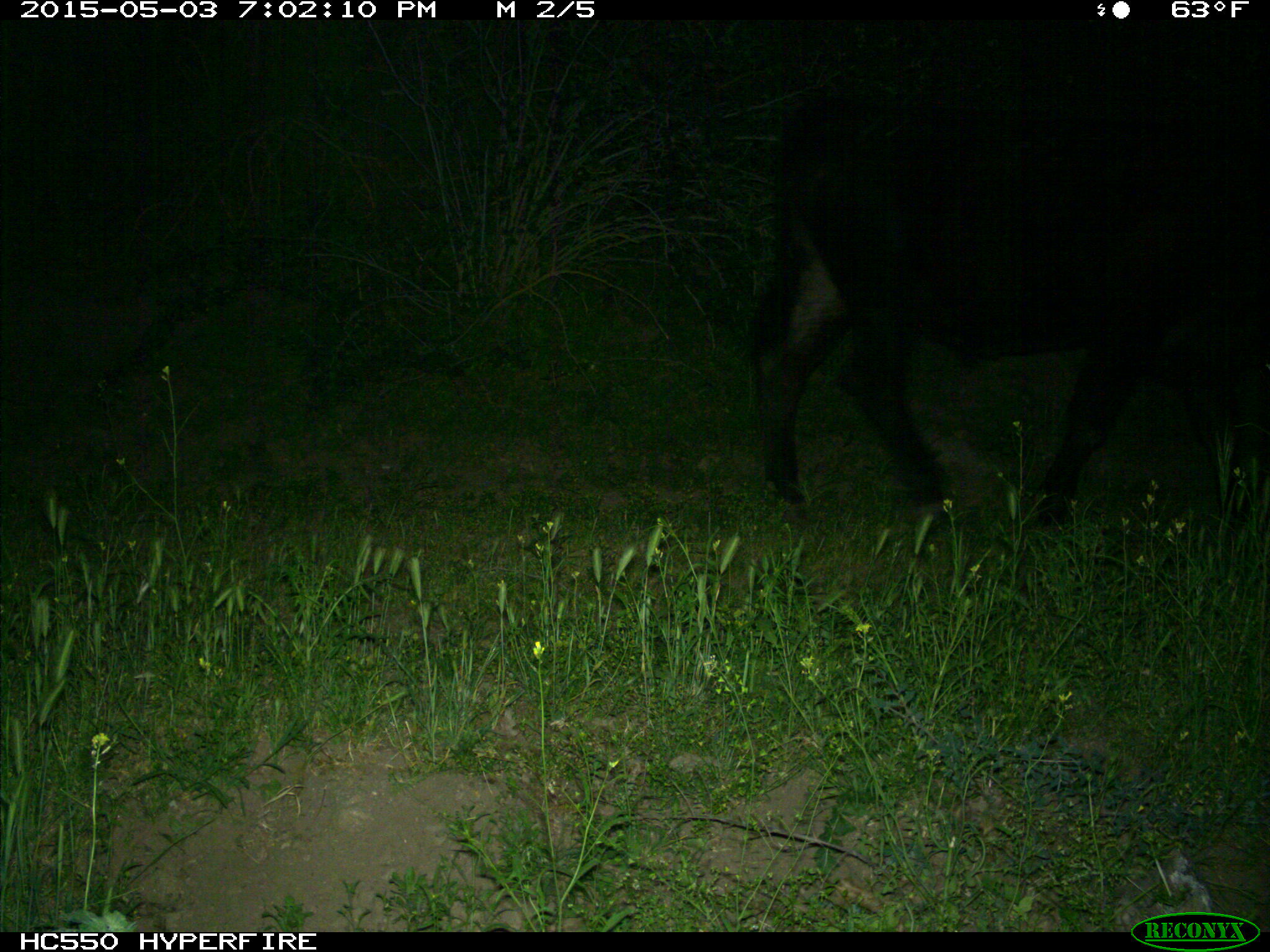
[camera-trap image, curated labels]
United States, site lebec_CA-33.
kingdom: Animalia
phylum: Chordata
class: Mammalia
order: Artiodactyla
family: Bovidae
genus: Bos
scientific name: Bos taurus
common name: domestic cow